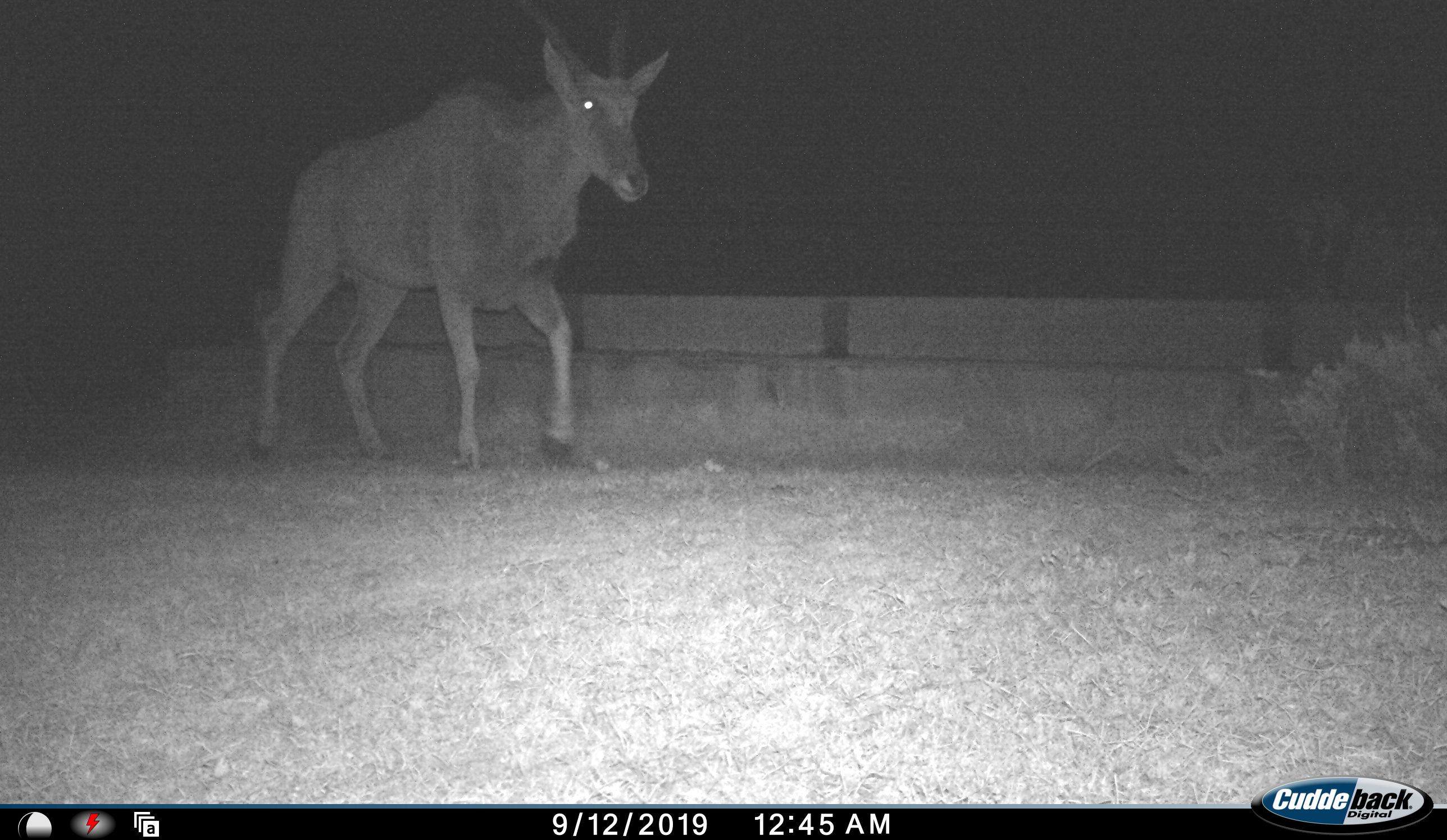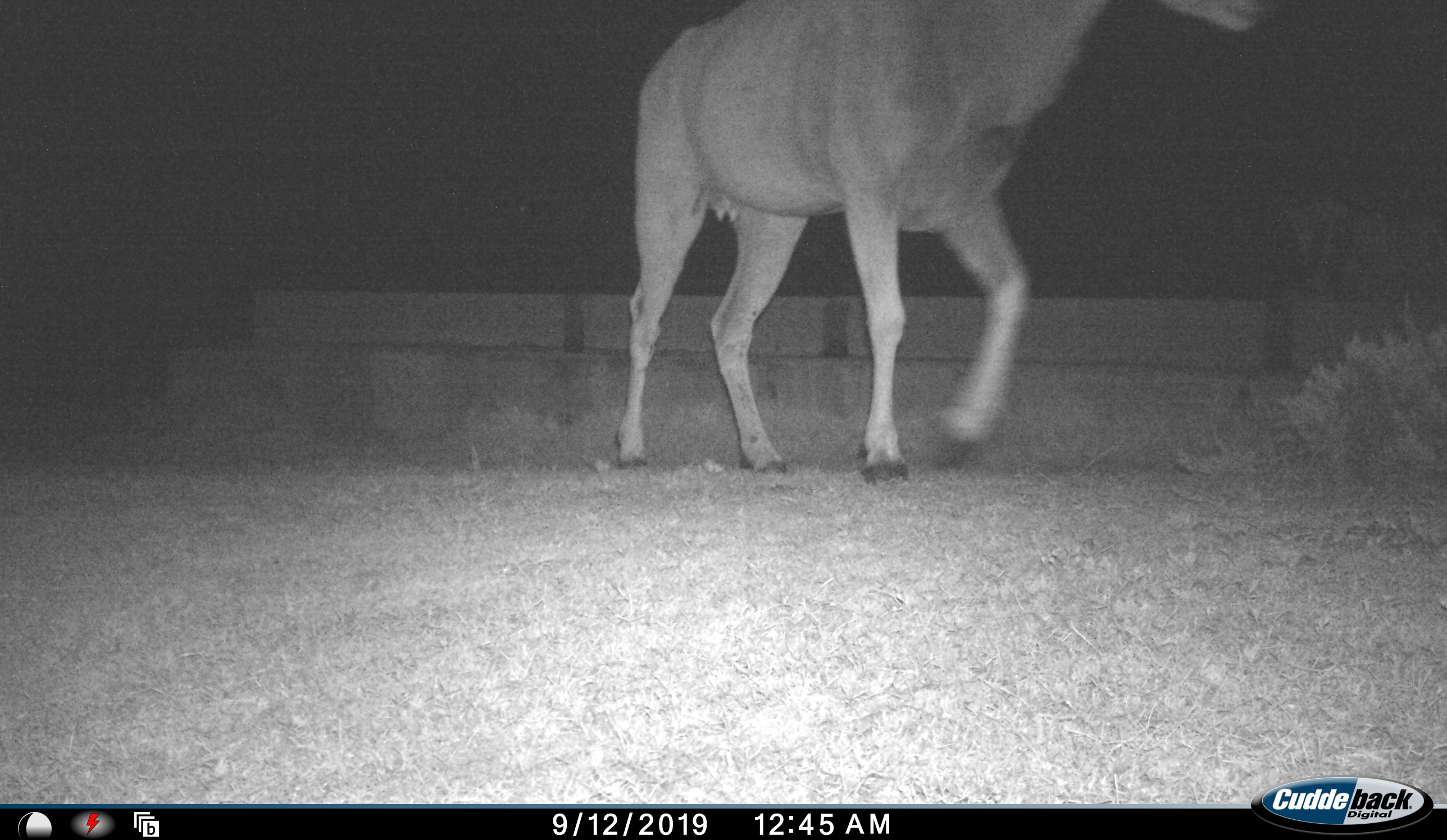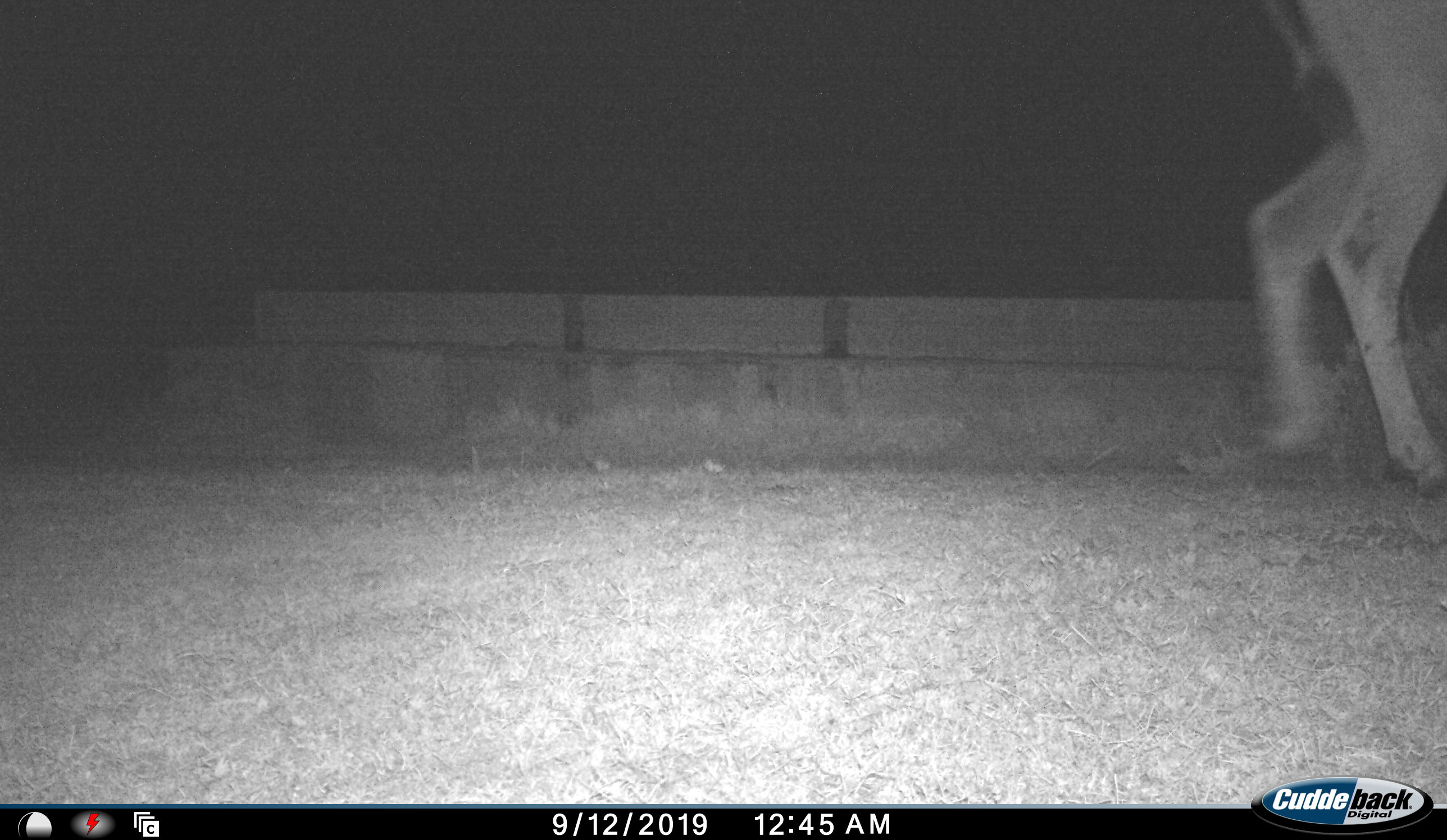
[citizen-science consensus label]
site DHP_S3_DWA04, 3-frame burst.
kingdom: Animalia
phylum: Chordata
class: Mammalia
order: Artiodactyla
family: Bovidae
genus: Tragelaphus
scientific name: Tragelaphus oryx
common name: eland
Eland (Tragelaphus oryx), count 1. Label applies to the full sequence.